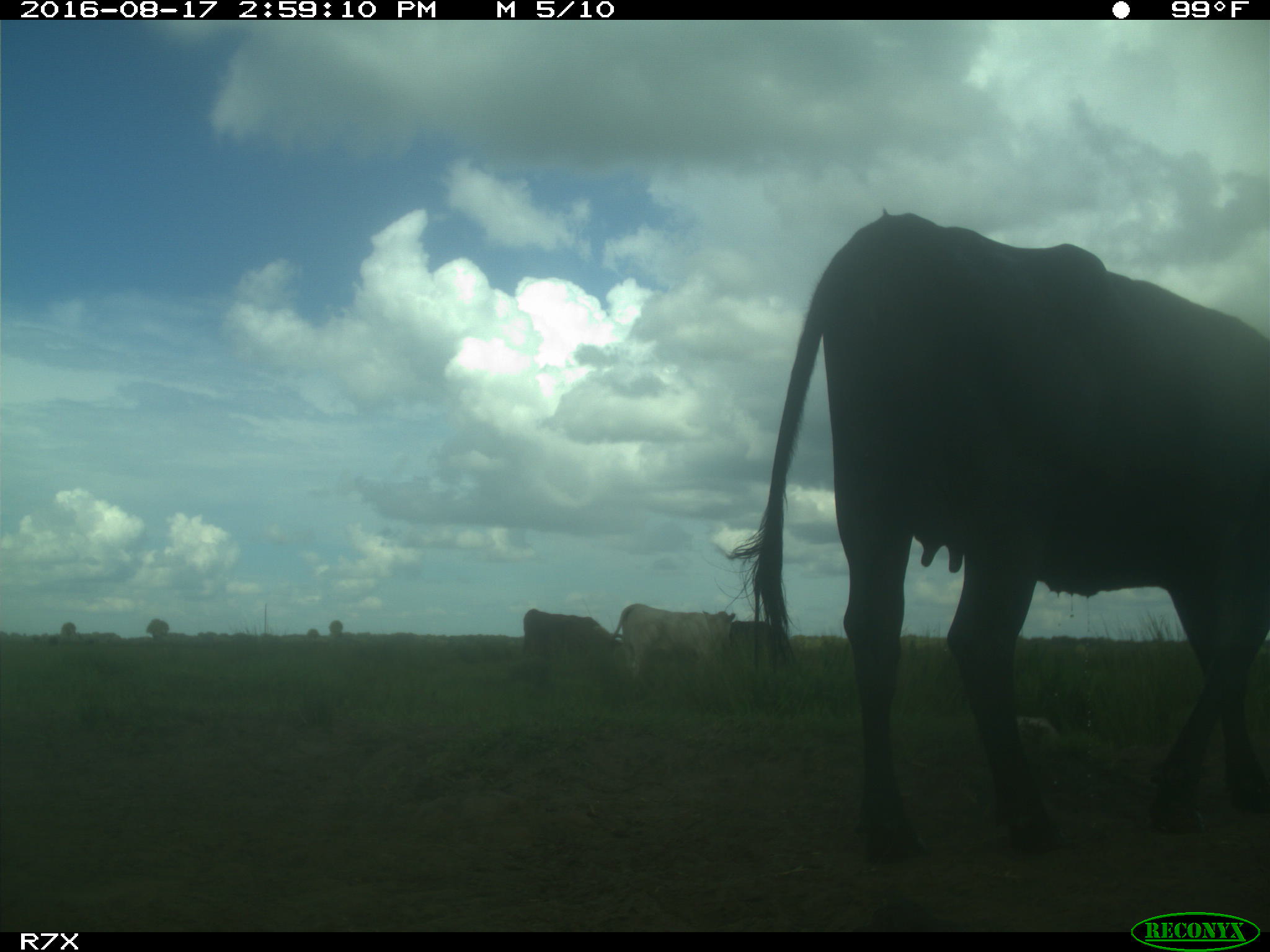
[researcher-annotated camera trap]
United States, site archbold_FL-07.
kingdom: Animalia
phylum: Chordata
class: Mammalia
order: Artiodactyla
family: Bovidae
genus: Bos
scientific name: Bos taurus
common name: domestic cow